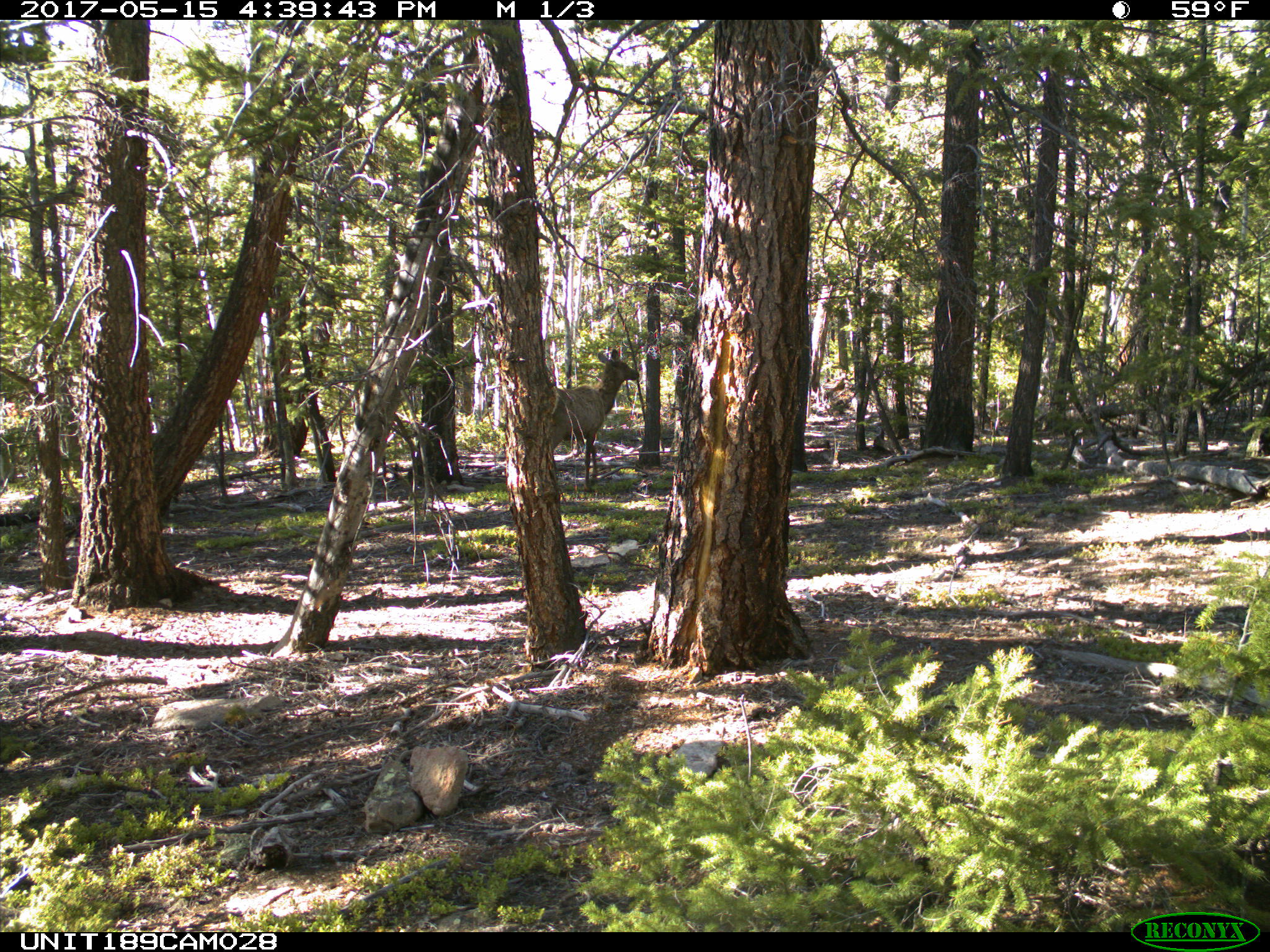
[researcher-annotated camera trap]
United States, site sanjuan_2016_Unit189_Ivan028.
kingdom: Animalia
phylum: Chordata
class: Mammalia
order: Artiodactyla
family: Cervidae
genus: Cervus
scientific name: Cervus elaphus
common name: red deer